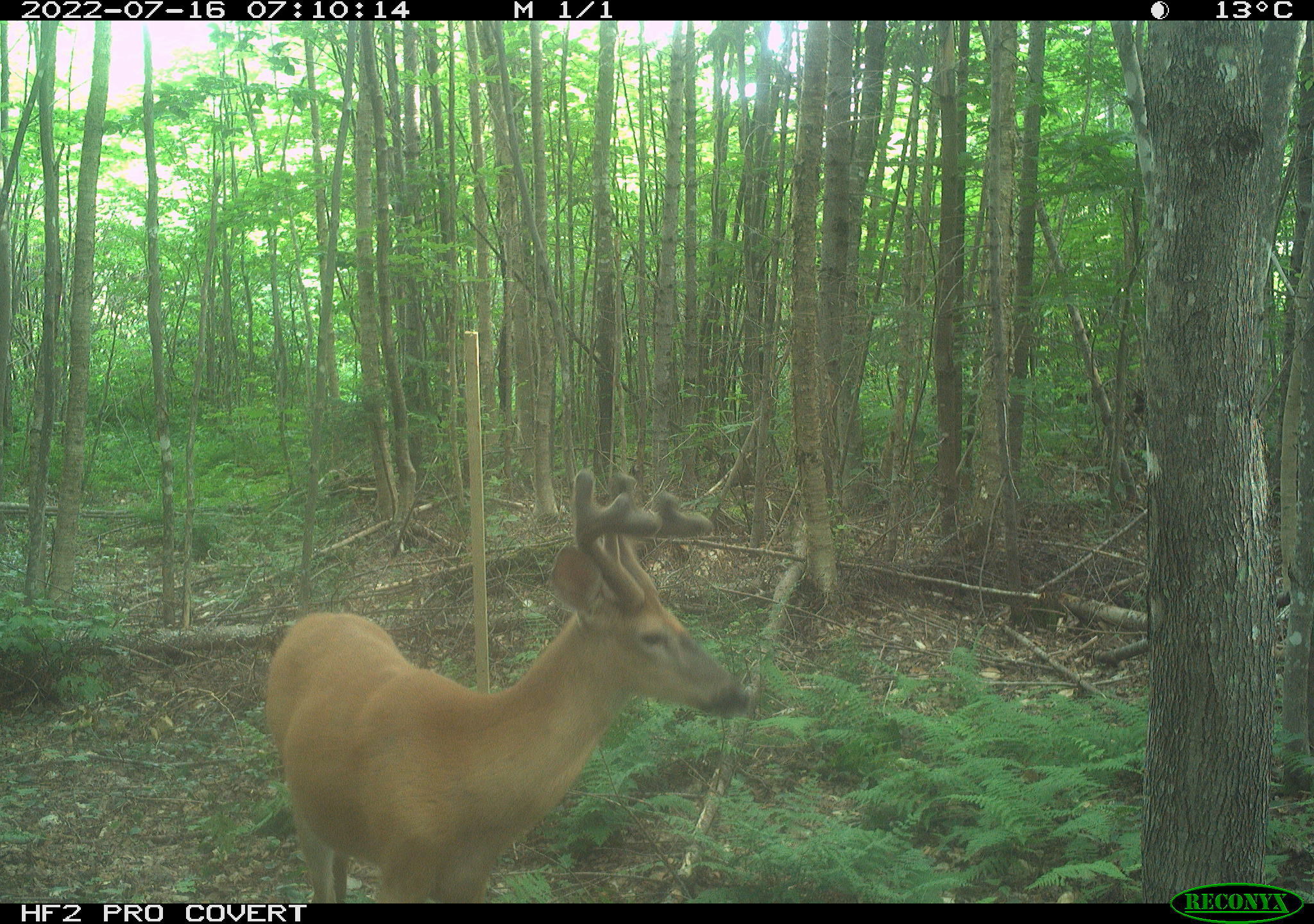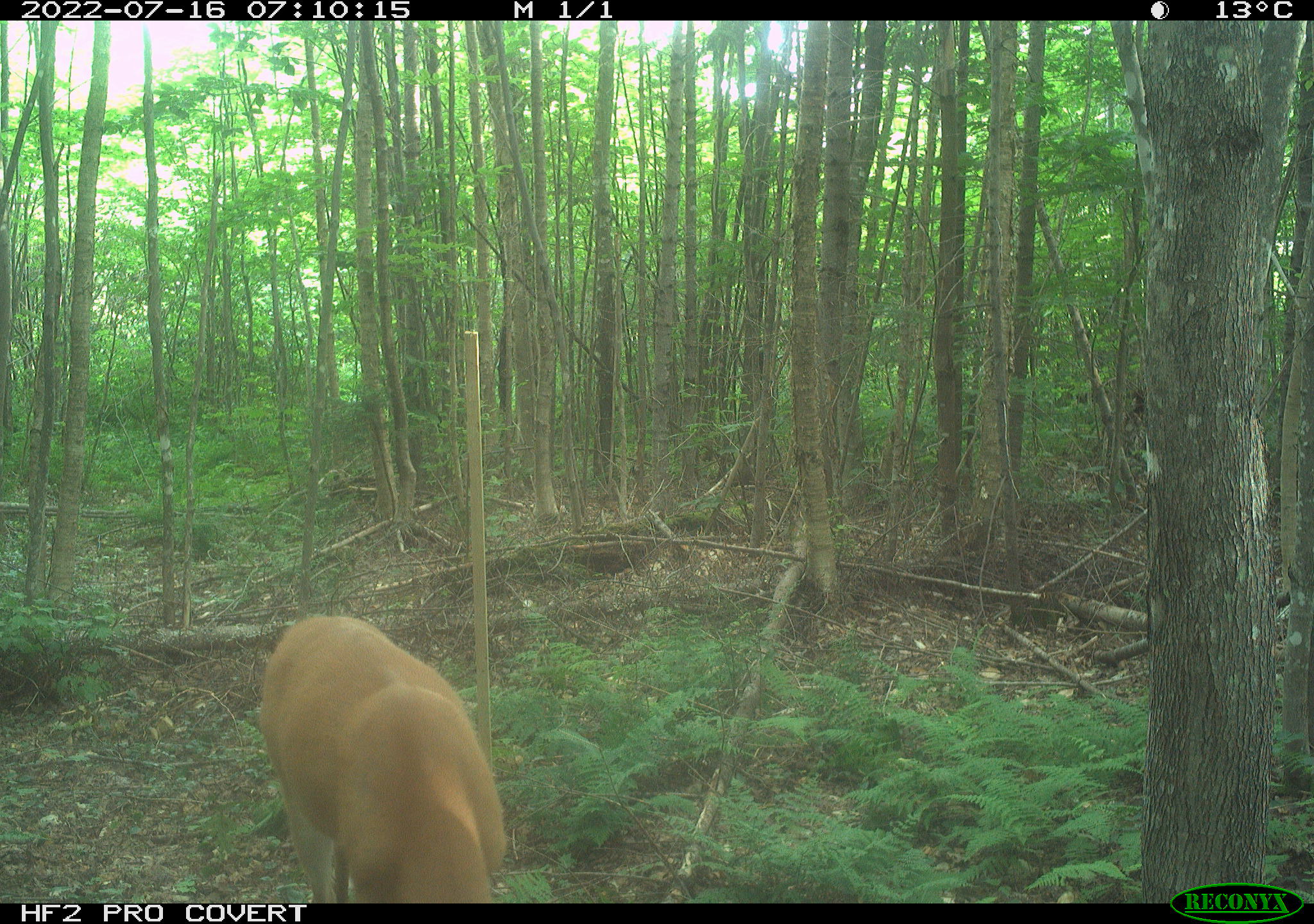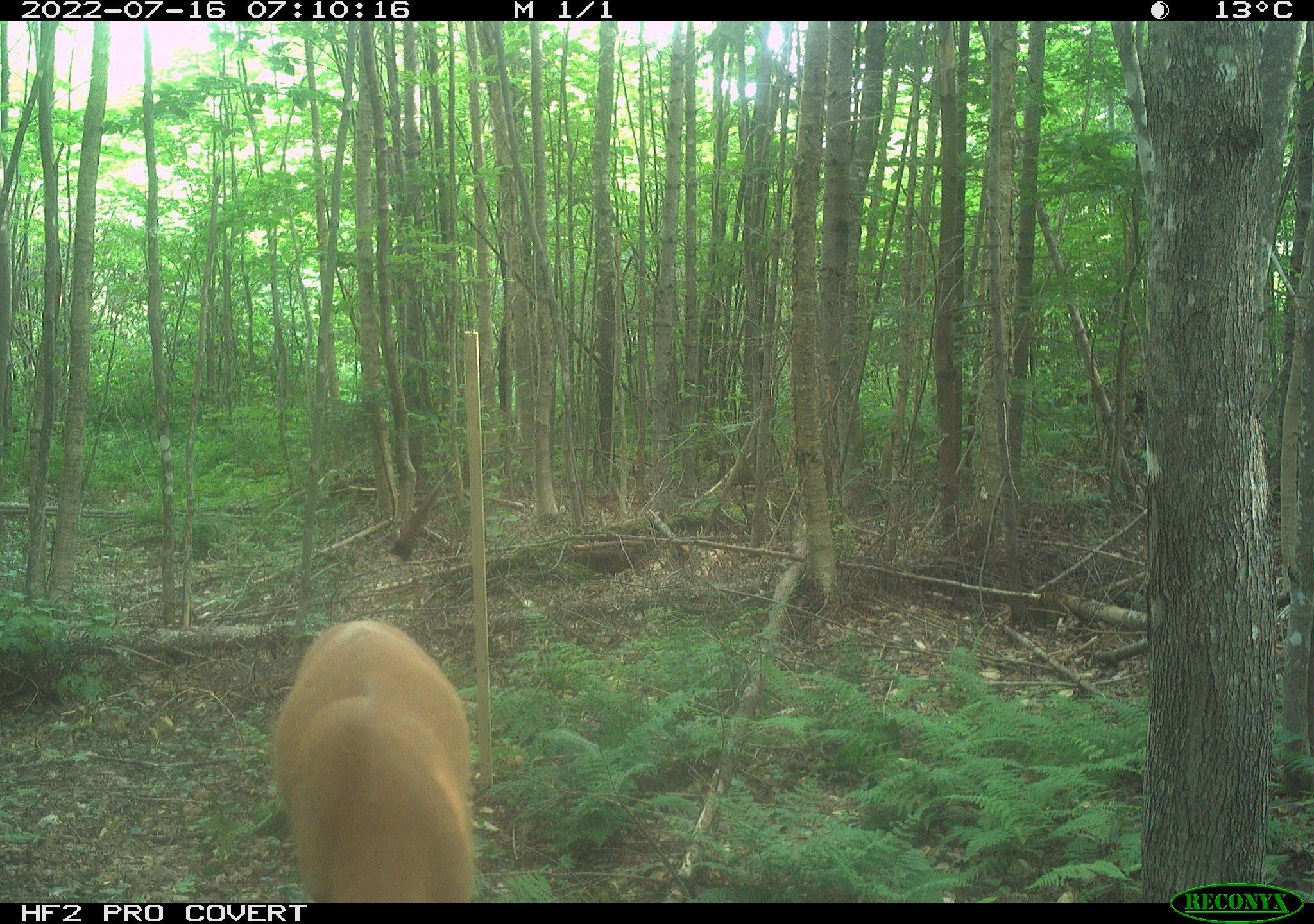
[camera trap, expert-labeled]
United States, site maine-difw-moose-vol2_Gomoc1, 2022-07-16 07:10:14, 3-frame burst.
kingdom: Animalia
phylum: Chordata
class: Mammalia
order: Artiodactyla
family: Cervidae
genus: Odocoileus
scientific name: Odocoileus virginianus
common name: white-tailed deer